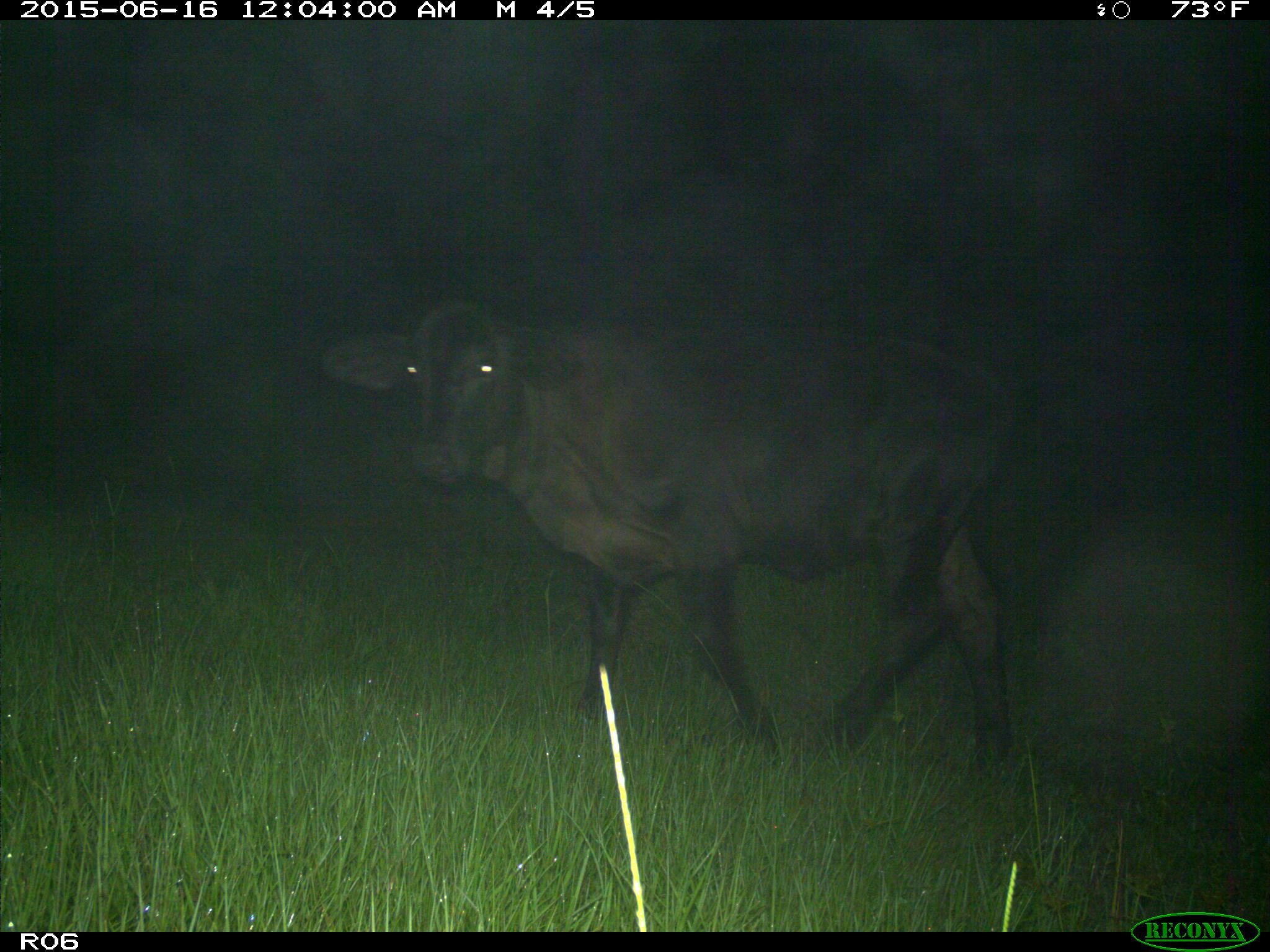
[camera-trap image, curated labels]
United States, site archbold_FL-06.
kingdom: Animalia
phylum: Chordata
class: Mammalia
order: Artiodactyla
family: Bovidae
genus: Bos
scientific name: Bos taurus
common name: domestic cow